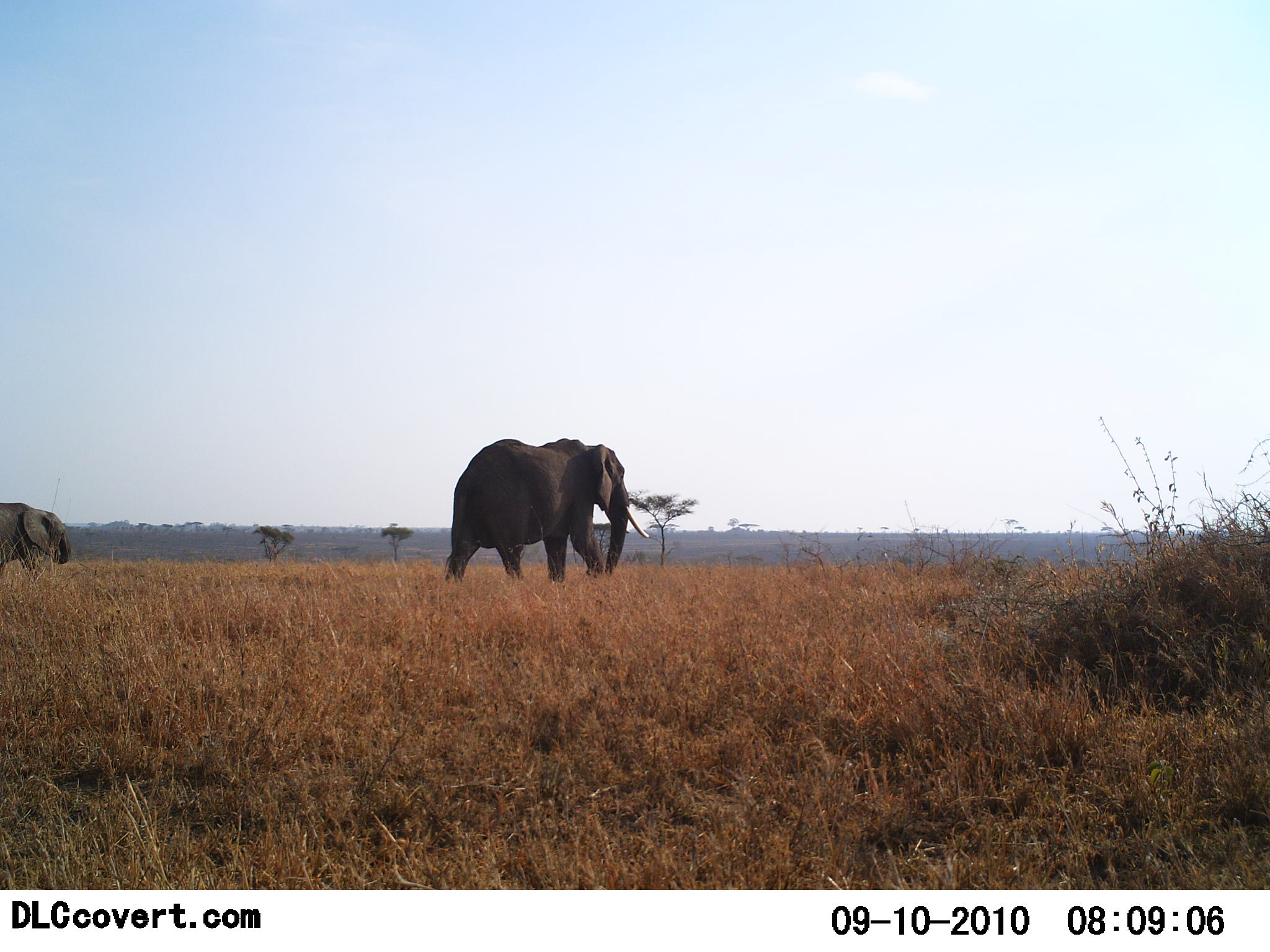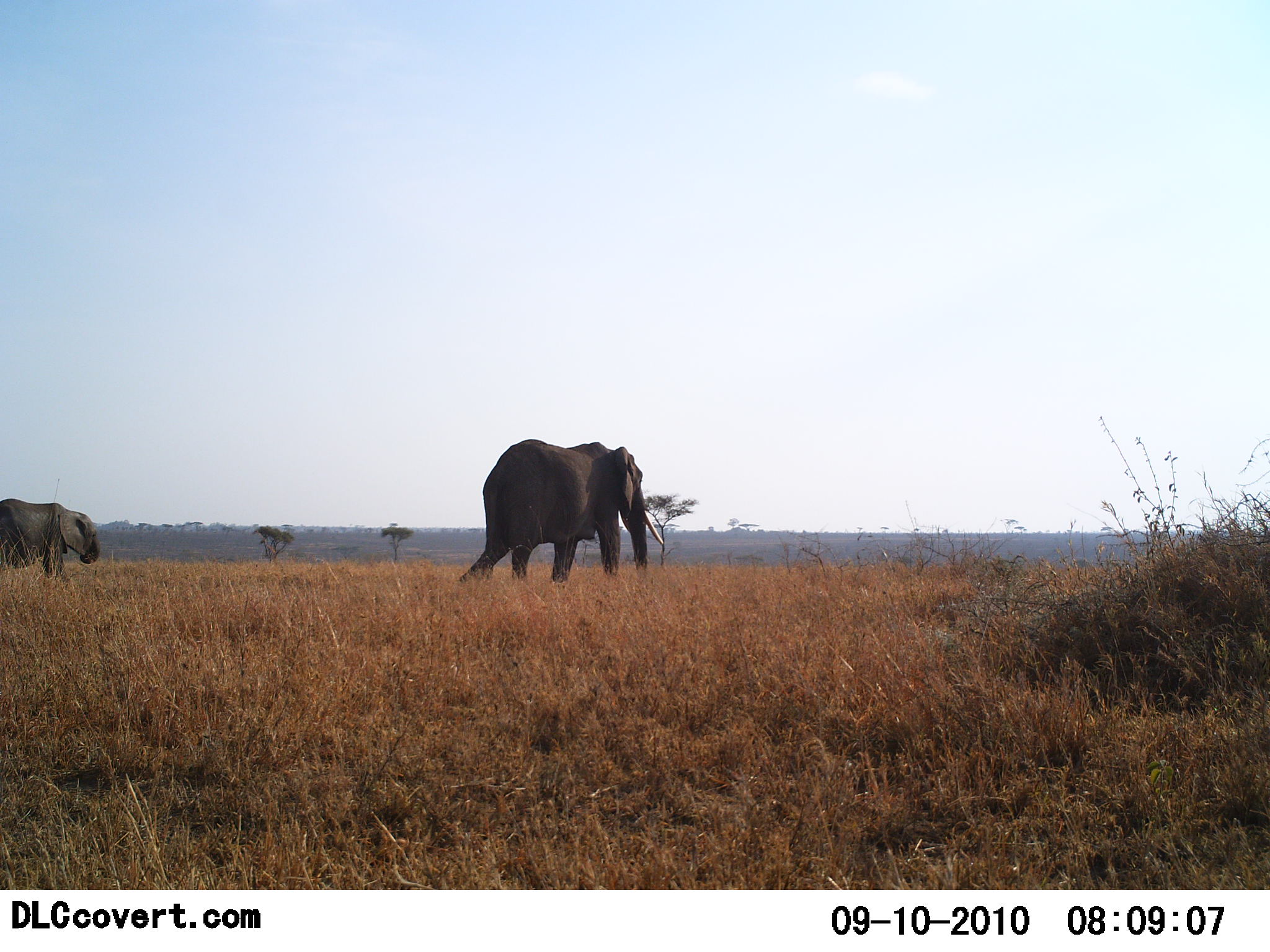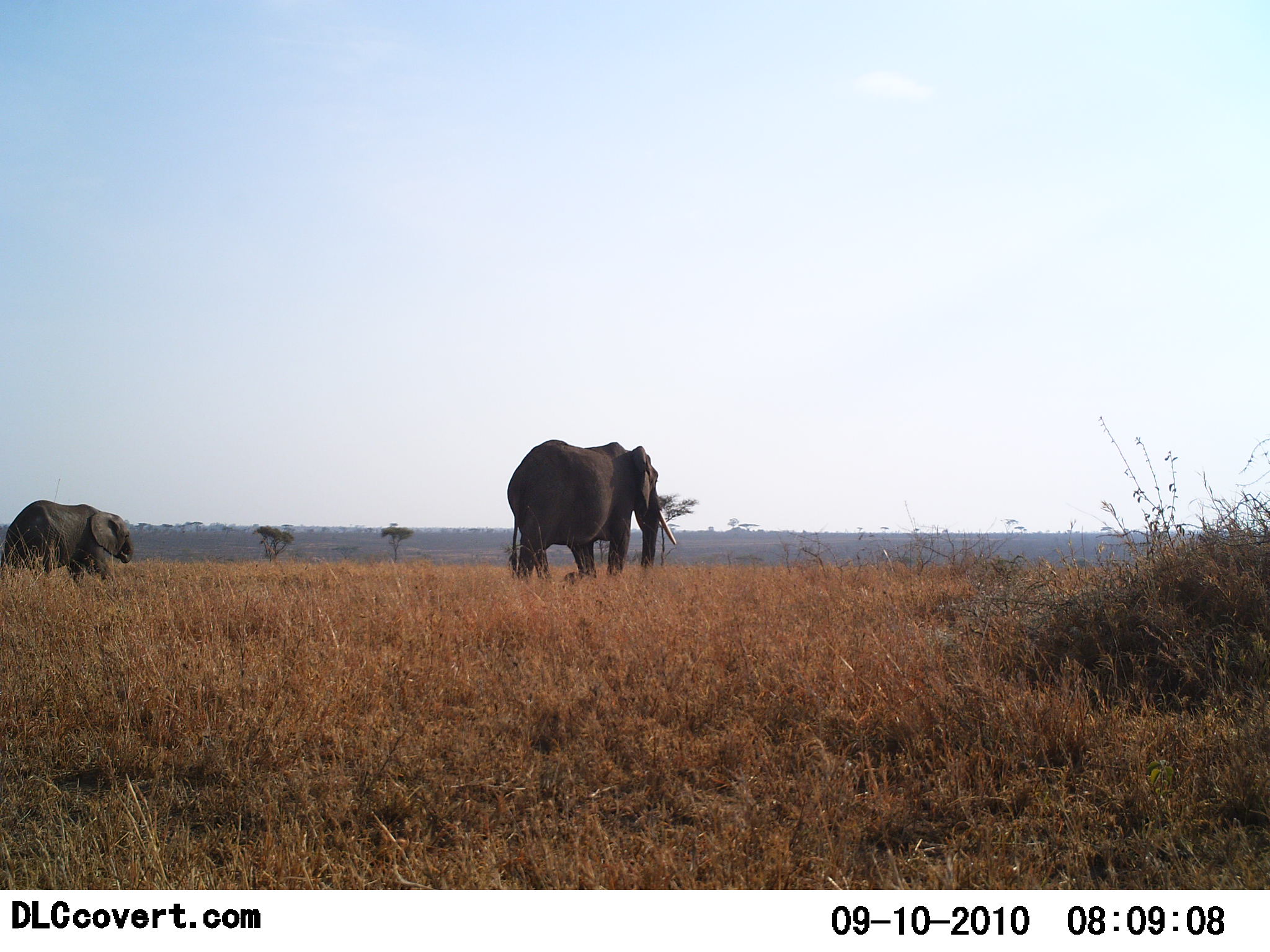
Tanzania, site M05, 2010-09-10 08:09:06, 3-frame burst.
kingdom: Animalia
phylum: Chordata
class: Mammalia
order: Proboscidea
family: Elephantidae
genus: Loxodonta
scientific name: Loxodonta africana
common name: african bush elephant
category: elephant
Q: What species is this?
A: Elephant (african bush elephant) (Loxodonta africana).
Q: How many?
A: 2.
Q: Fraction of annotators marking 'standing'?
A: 6%.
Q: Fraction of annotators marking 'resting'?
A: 0%.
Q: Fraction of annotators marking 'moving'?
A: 94%.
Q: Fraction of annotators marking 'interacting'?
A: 0%.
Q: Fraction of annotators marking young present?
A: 0%.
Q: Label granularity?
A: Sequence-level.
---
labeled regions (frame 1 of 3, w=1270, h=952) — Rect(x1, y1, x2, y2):
animal: Rect(442, 437, 651, 588); Rect(0, 502, 73, 578)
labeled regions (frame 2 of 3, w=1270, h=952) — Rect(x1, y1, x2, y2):
animal: Rect(458, 438, 664, 595); Rect(0, 498, 100, 578)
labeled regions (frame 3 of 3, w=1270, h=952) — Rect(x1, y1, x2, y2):
animal: Rect(506, 439, 677, 582); Rect(0, 499, 135, 584)